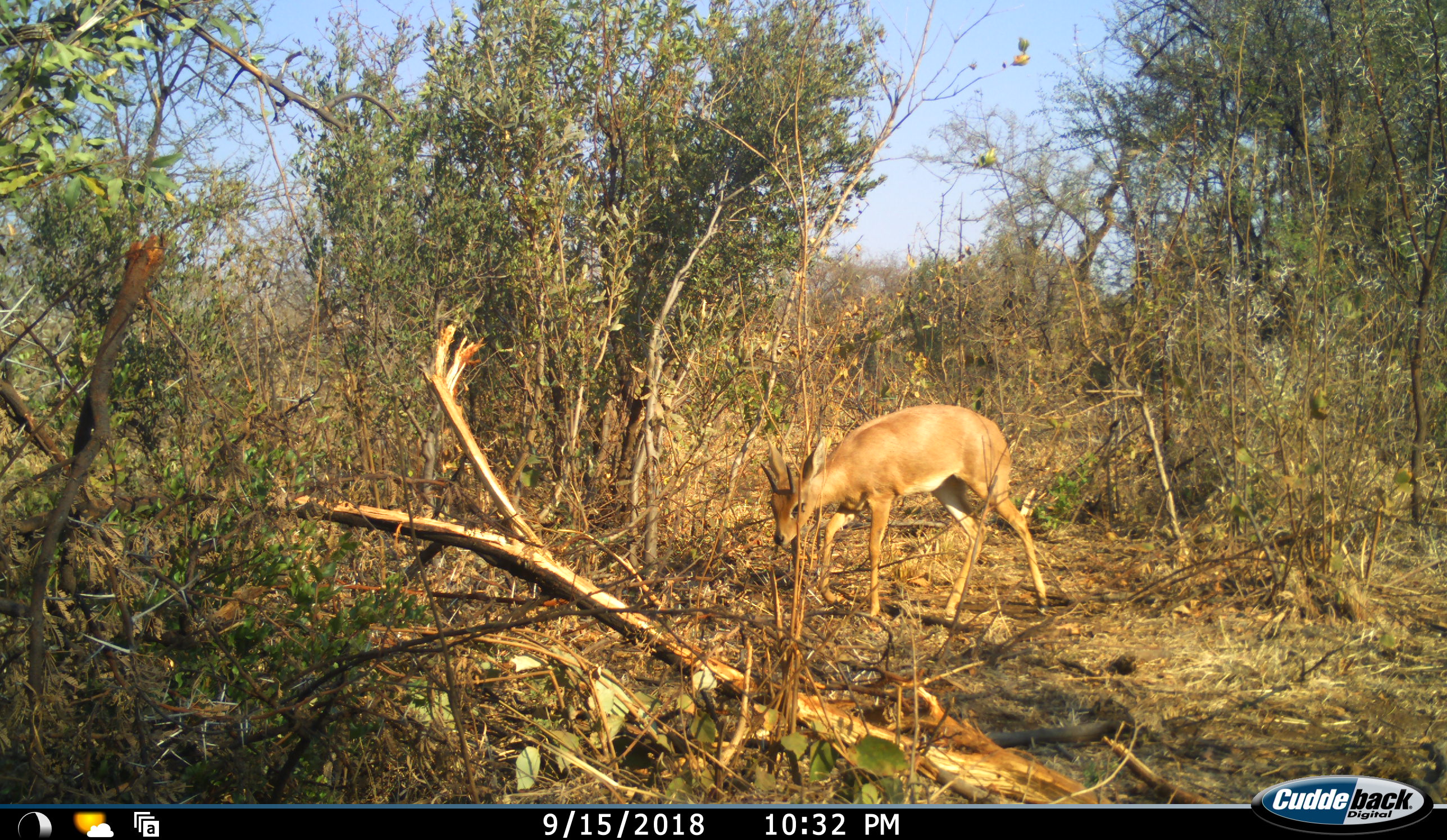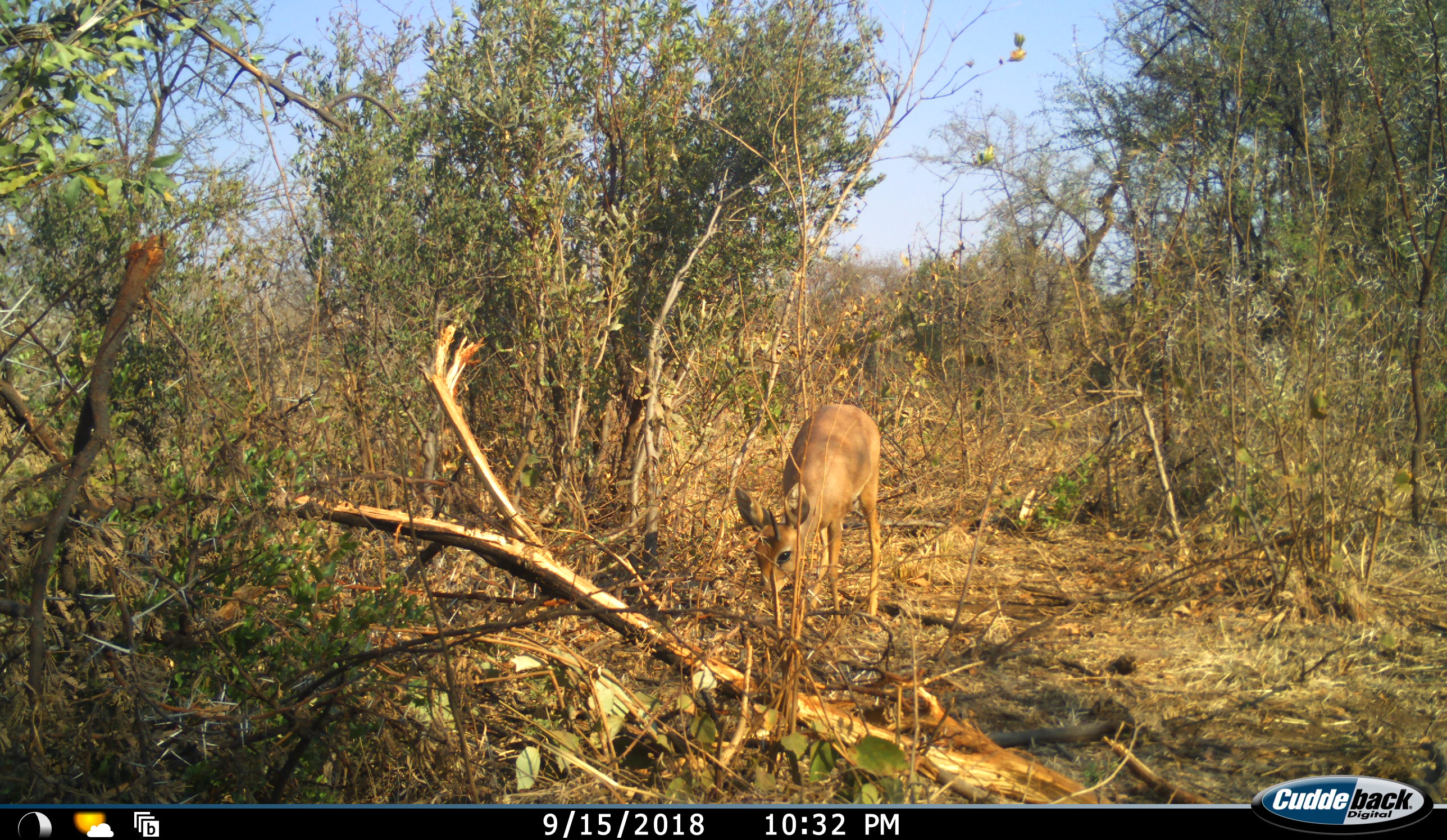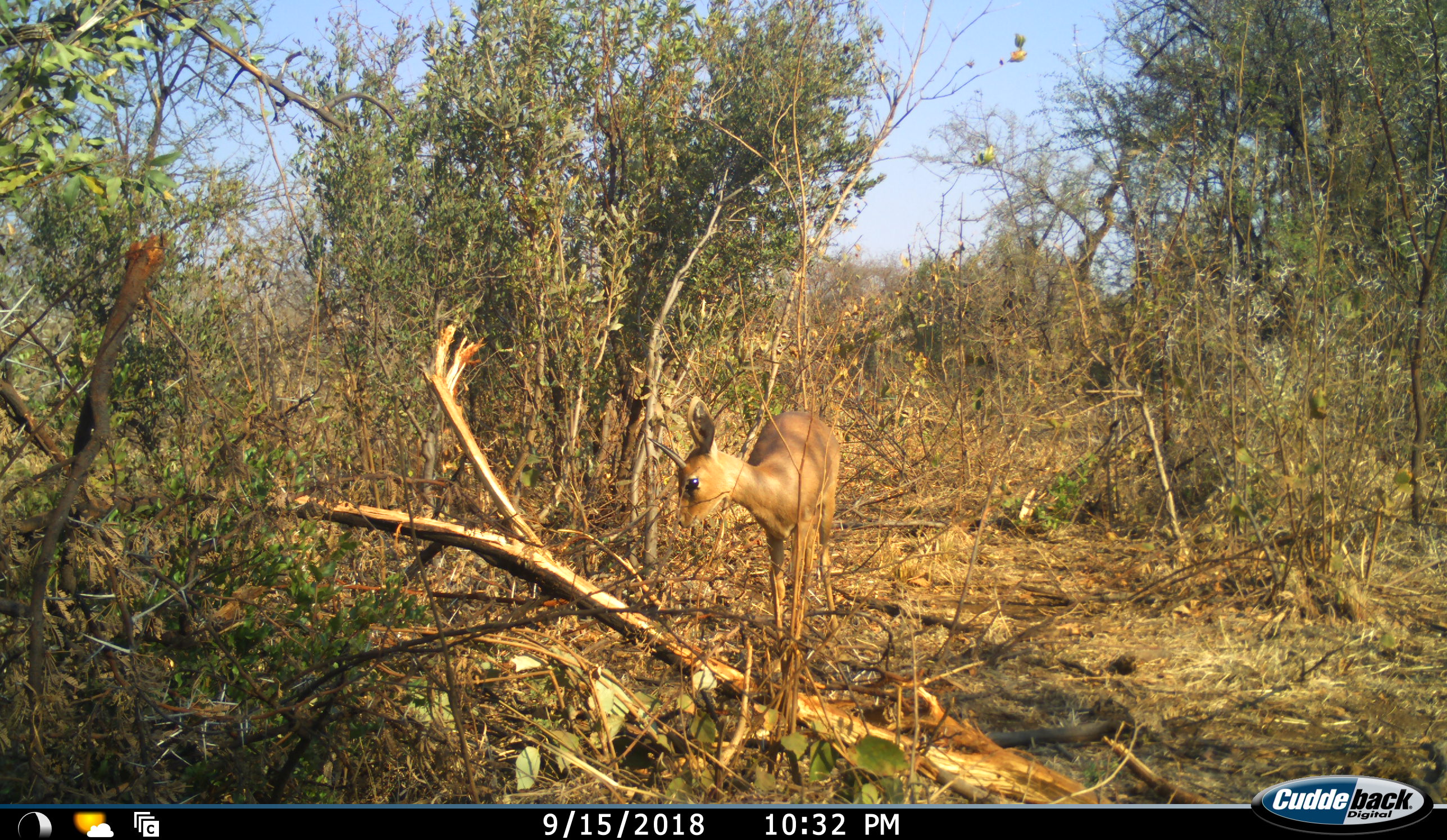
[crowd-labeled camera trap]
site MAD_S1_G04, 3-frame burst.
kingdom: Animalia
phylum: Chordata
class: Mammalia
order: Artiodactyla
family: Bovidae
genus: Raphicerus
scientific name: Raphicerus campestris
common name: steenbok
Steenbok (Raphicerus campestris), count 1. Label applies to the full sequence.